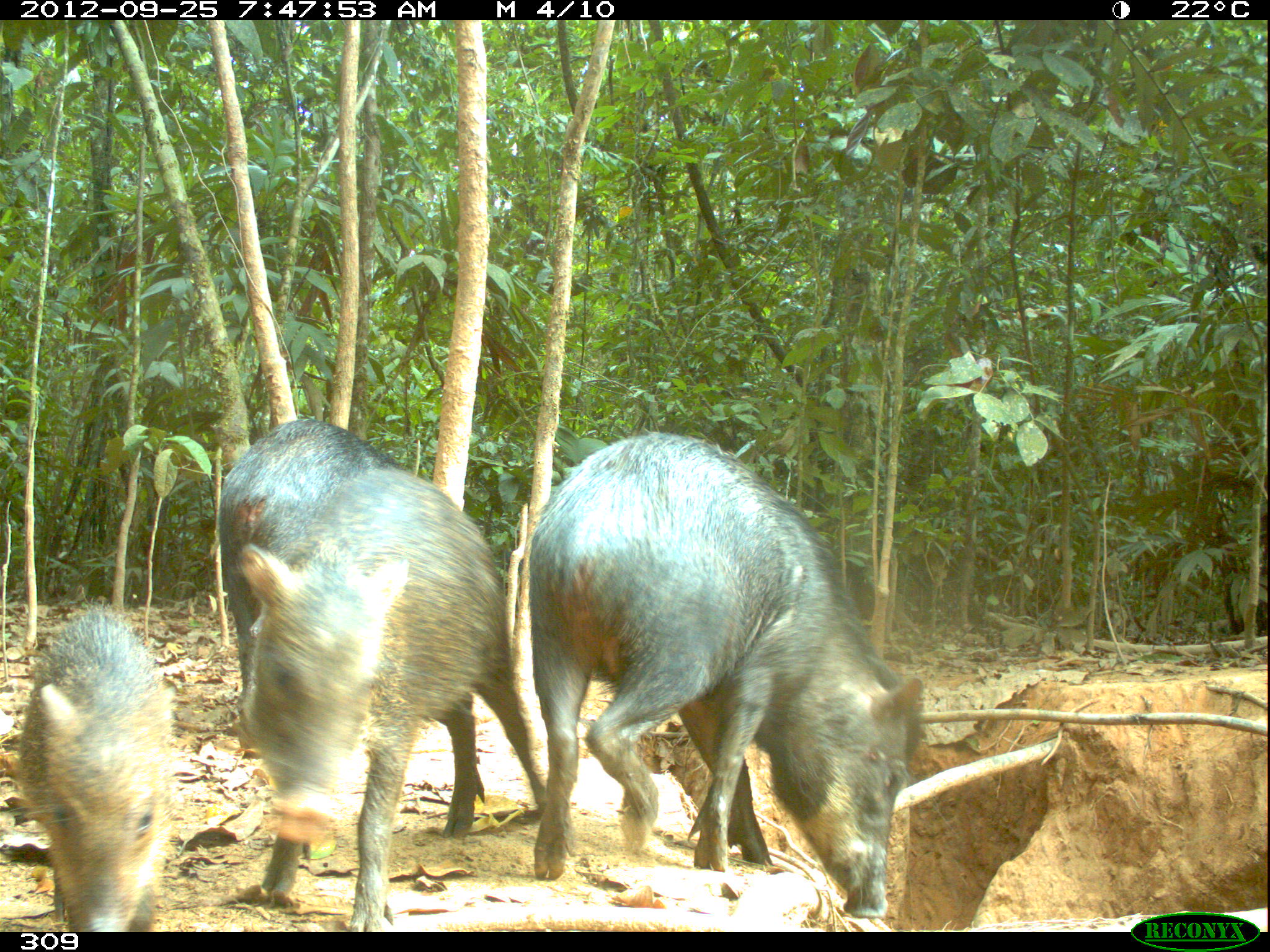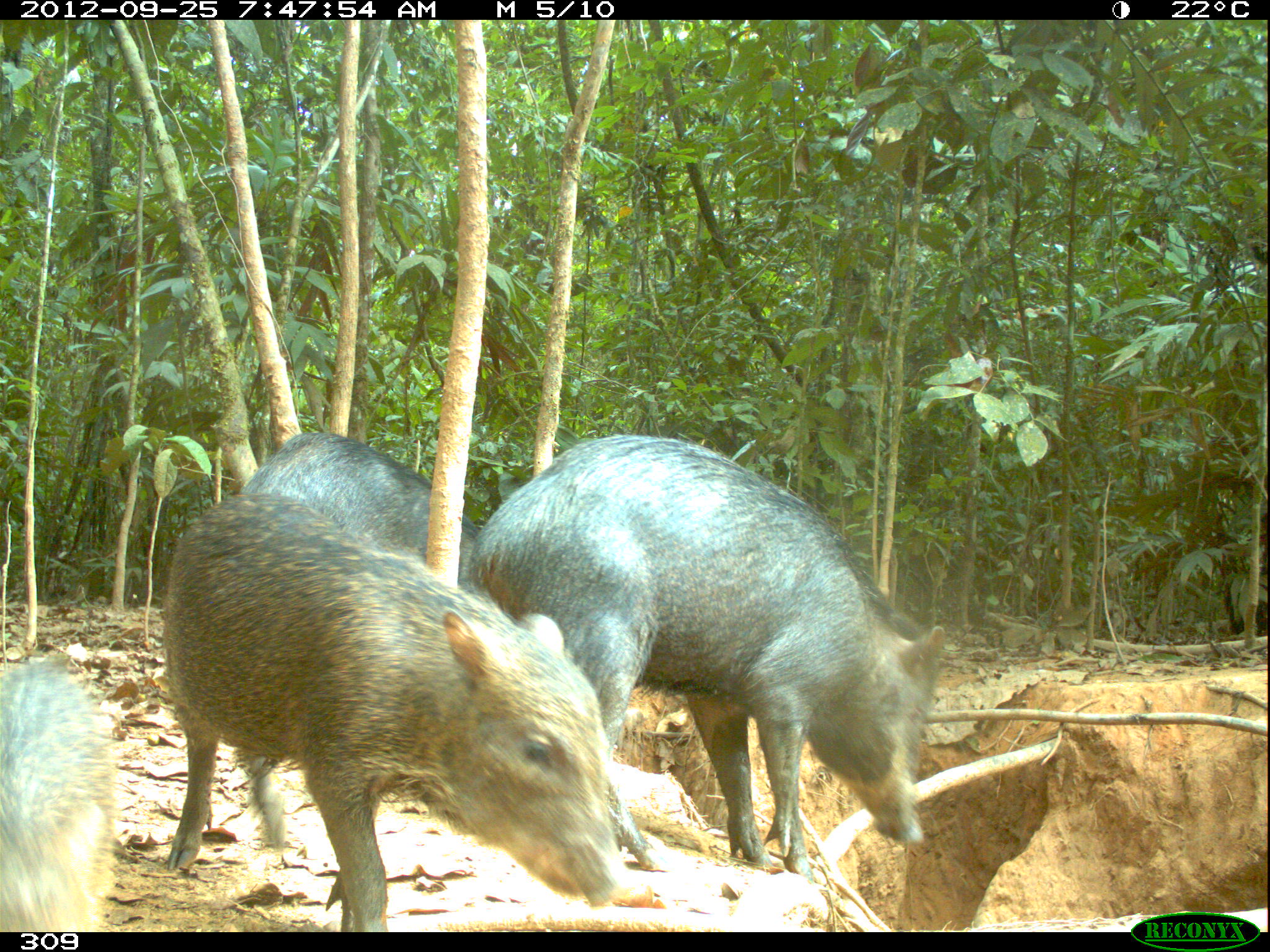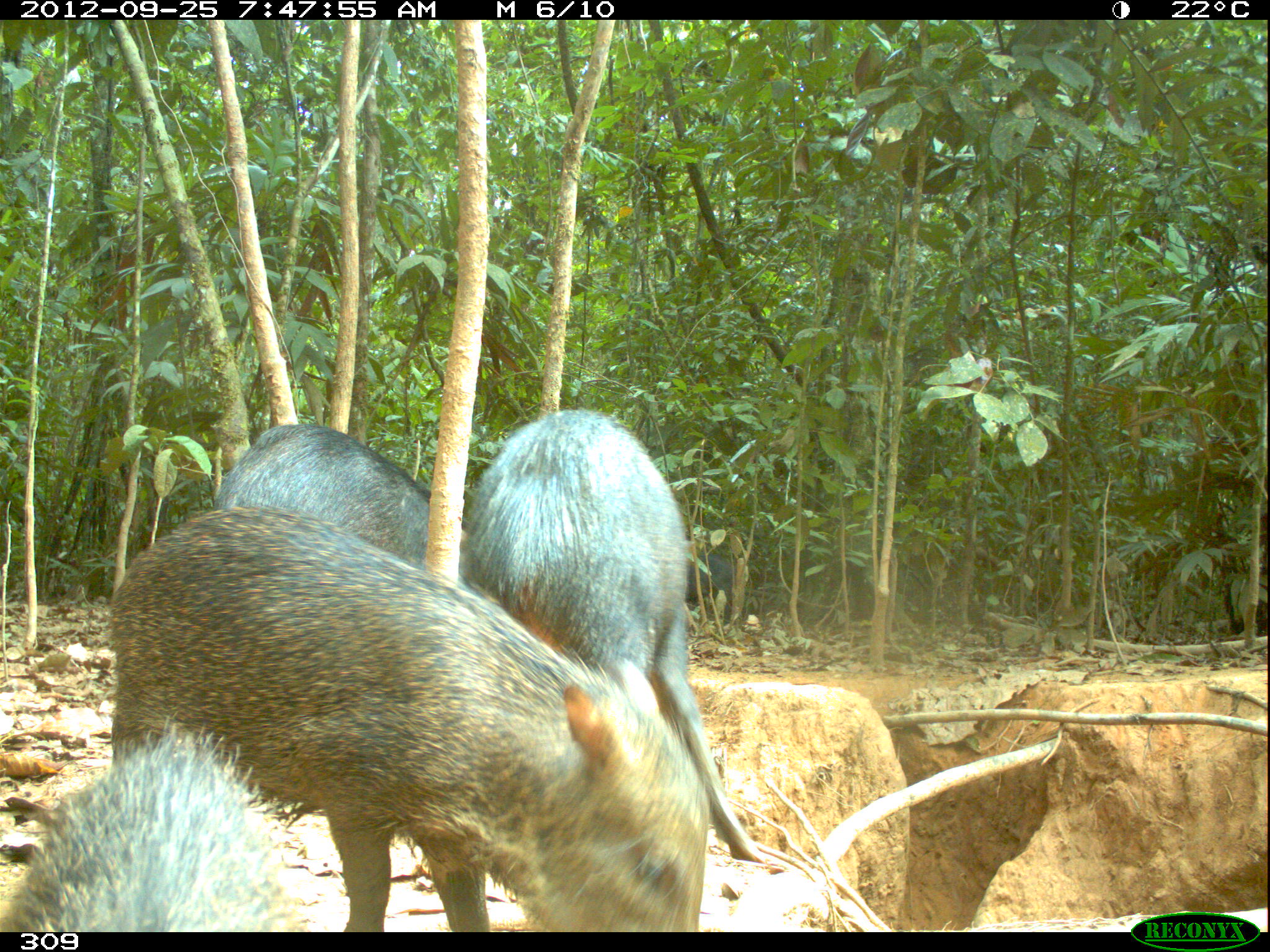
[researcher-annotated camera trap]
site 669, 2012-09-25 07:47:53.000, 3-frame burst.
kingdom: Animalia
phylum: Chordata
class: Mammalia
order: Artiodactyla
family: Tayassuidae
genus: Tayassu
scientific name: Tayassu pecari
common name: white-lipped peccary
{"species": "Tayassu pecari (white-lipped peccary)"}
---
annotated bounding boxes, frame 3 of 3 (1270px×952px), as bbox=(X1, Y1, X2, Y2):
tayassu pecari: bbox=(104, 502, 714, 931); bbox=(459, 407, 764, 861); bbox=(1, 715, 277, 931); bbox=(212, 422, 471, 579); bbox=(686, 552, 748, 624)